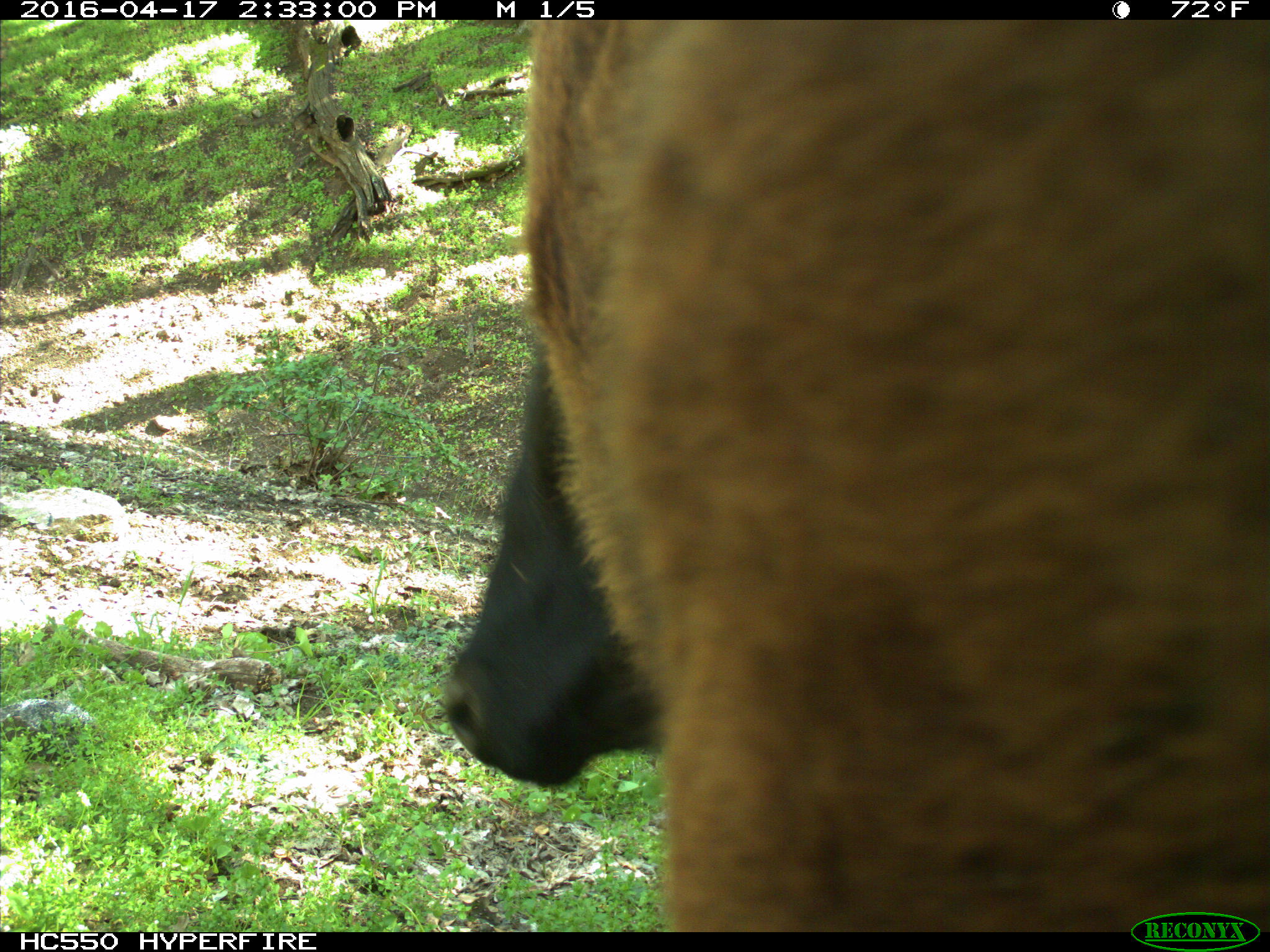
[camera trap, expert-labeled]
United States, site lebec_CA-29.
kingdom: Animalia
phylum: Chordata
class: Mammalia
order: Artiodactyla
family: Bovidae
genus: Bos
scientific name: Bos taurus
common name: domestic cow